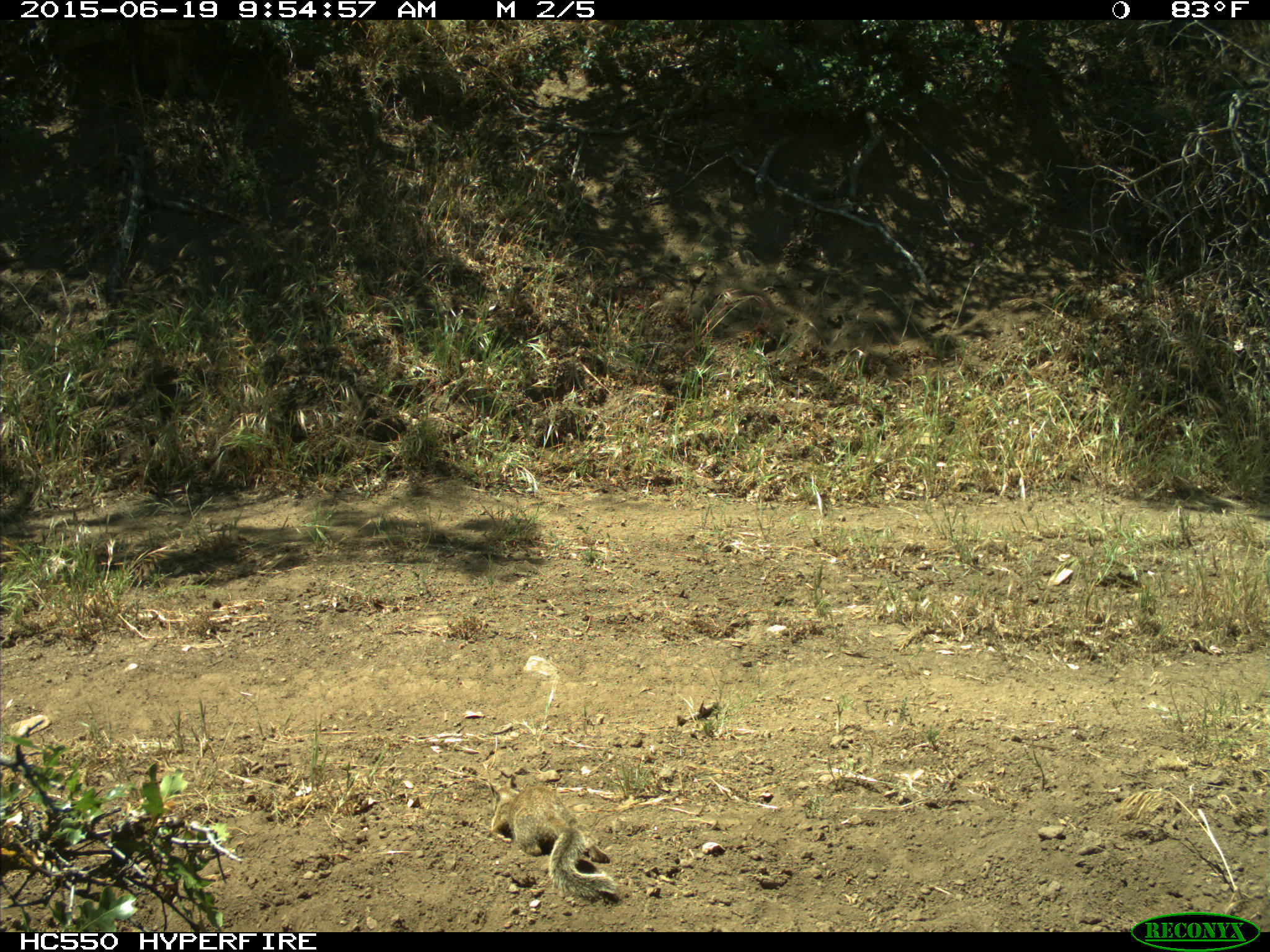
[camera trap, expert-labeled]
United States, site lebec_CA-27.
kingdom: Animalia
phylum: Chordata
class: Mammalia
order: Rodentia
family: Sciuridae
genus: Otospermophilus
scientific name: Otospermophilus beecheyi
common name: california ground squirrel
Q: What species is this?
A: Otospermophilus beecheyi (california ground squirrel).